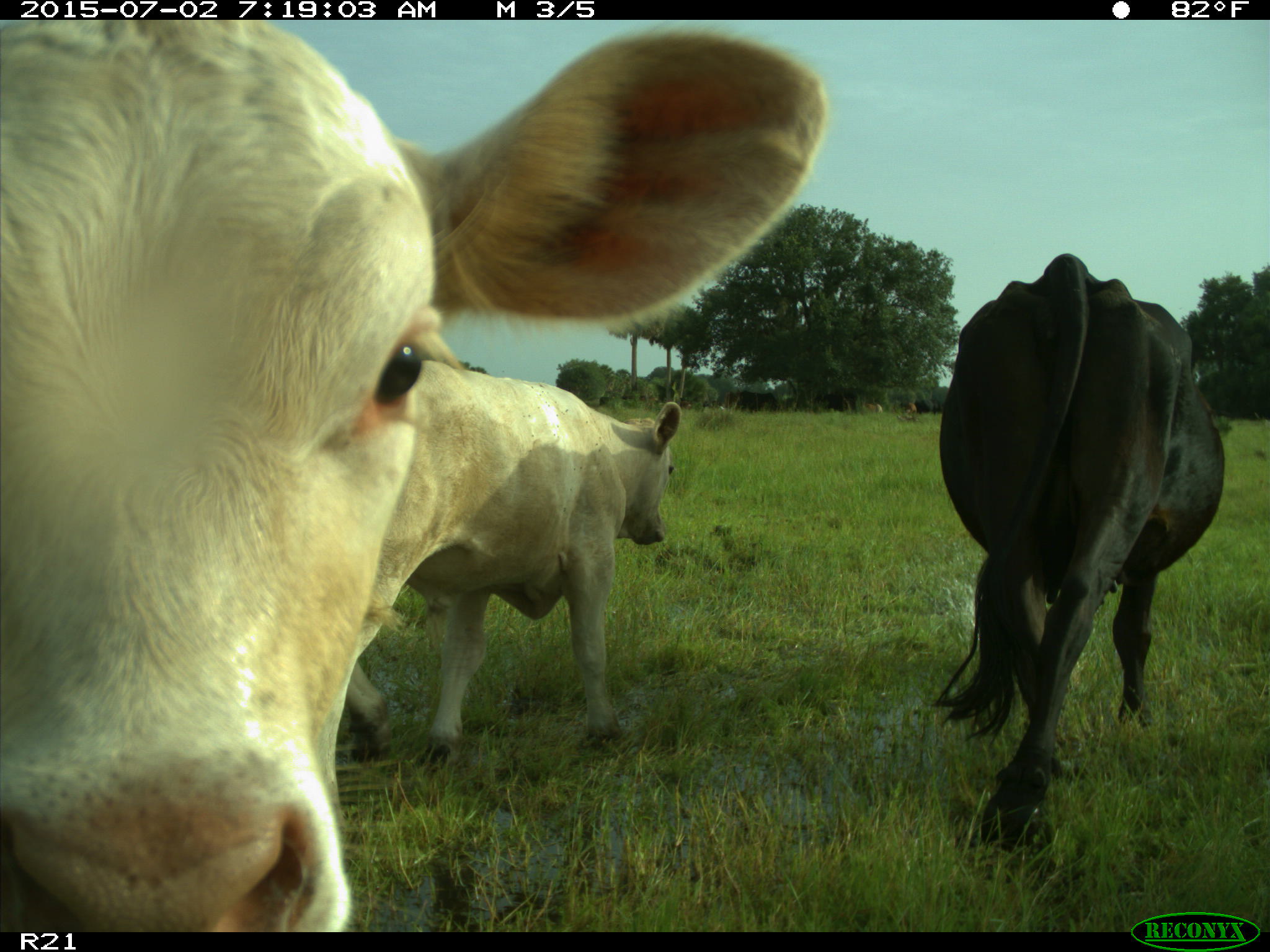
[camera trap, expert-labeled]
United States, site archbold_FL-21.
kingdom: Animalia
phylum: Chordata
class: Mammalia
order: Artiodactyla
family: Bovidae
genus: Bos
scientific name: Bos taurus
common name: domestic cow